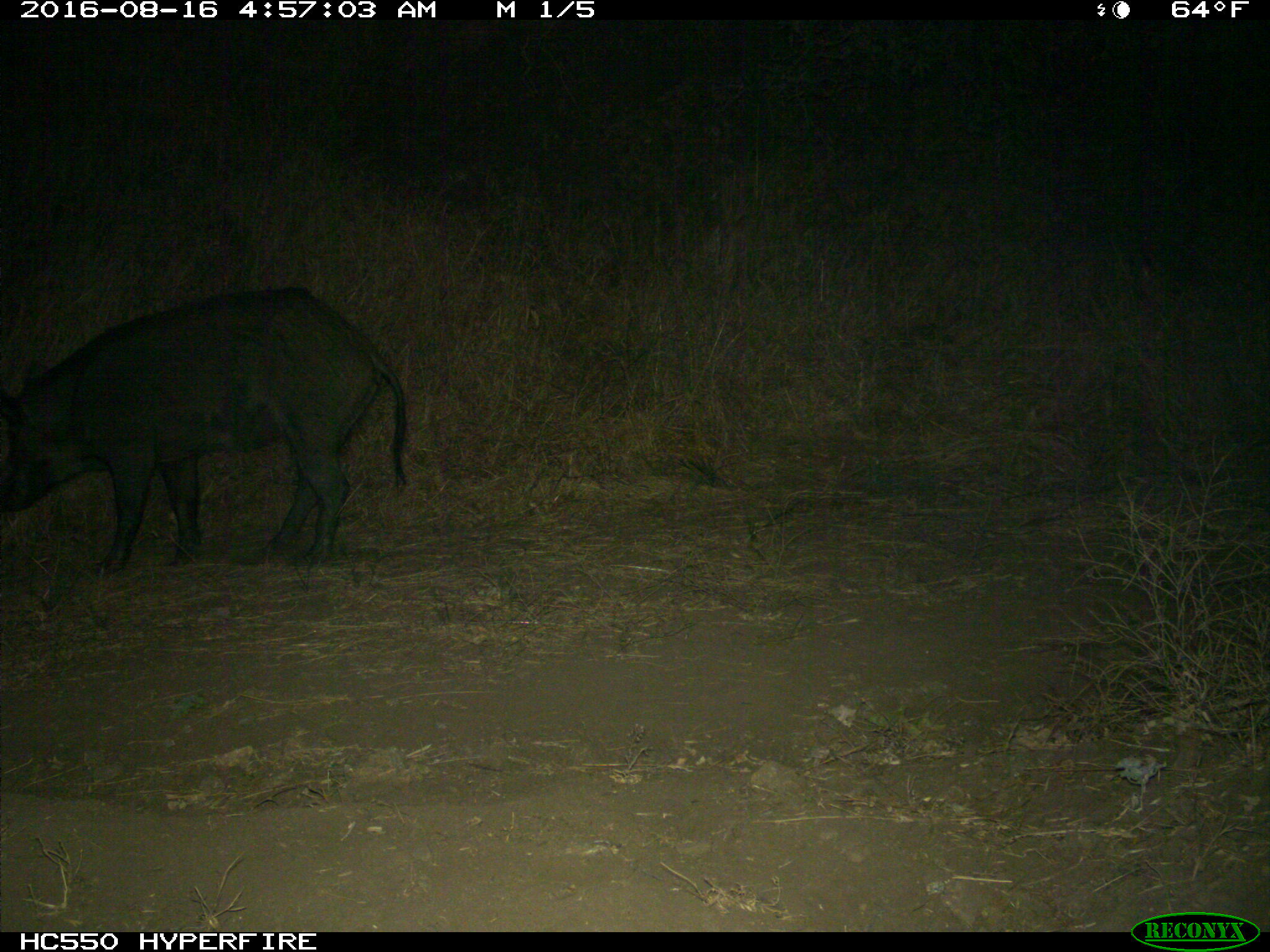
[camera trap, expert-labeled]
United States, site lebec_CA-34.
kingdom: Animalia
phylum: Chordata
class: Mammalia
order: Artiodactyla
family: Suidae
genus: Sus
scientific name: Sus scrofa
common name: wild boar